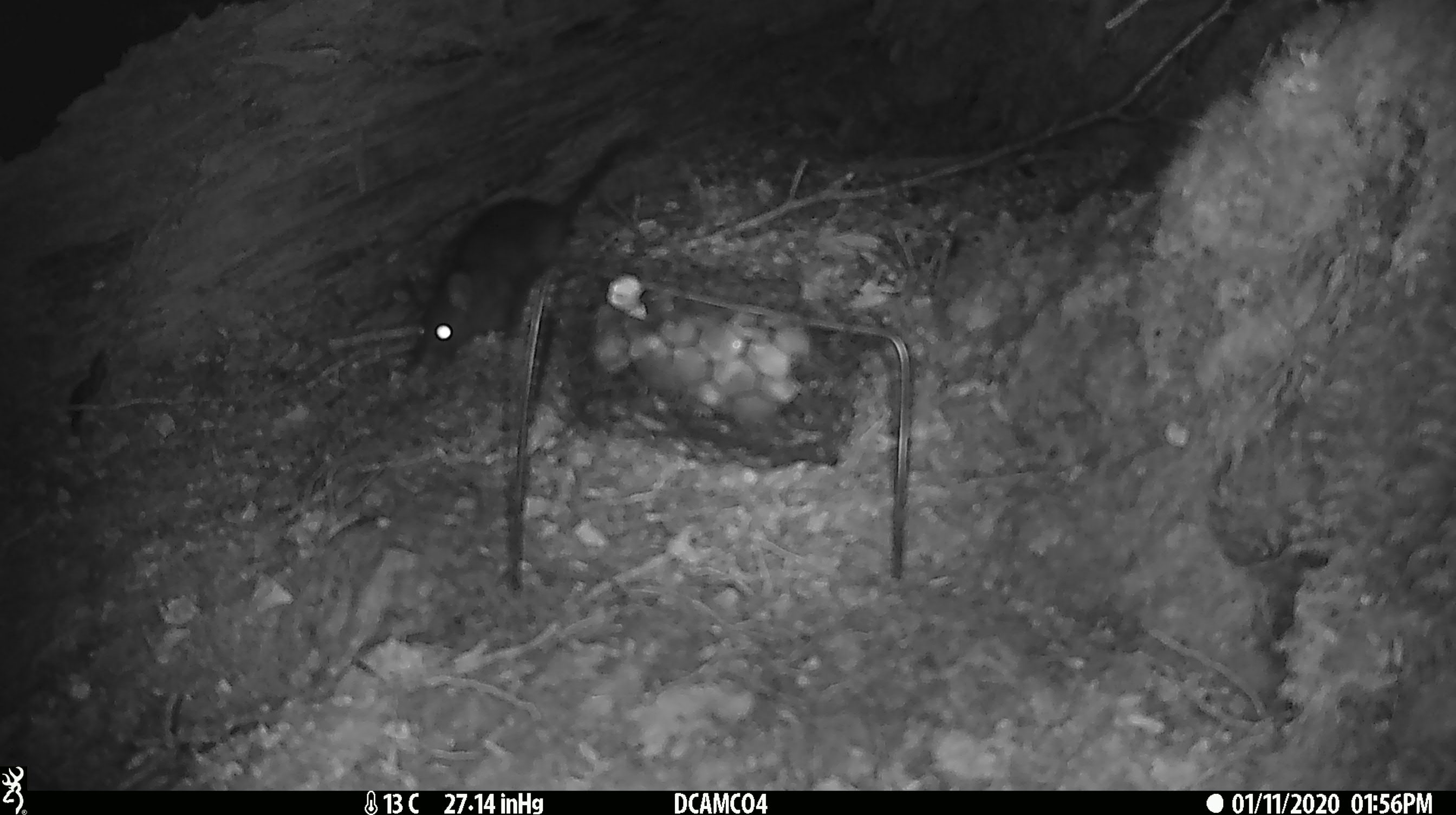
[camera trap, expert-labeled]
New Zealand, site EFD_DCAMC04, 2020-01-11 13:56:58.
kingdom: Animalia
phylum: Chordata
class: Mammalia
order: Rodentia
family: Muridae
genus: Rattus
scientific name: Rattus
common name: rat